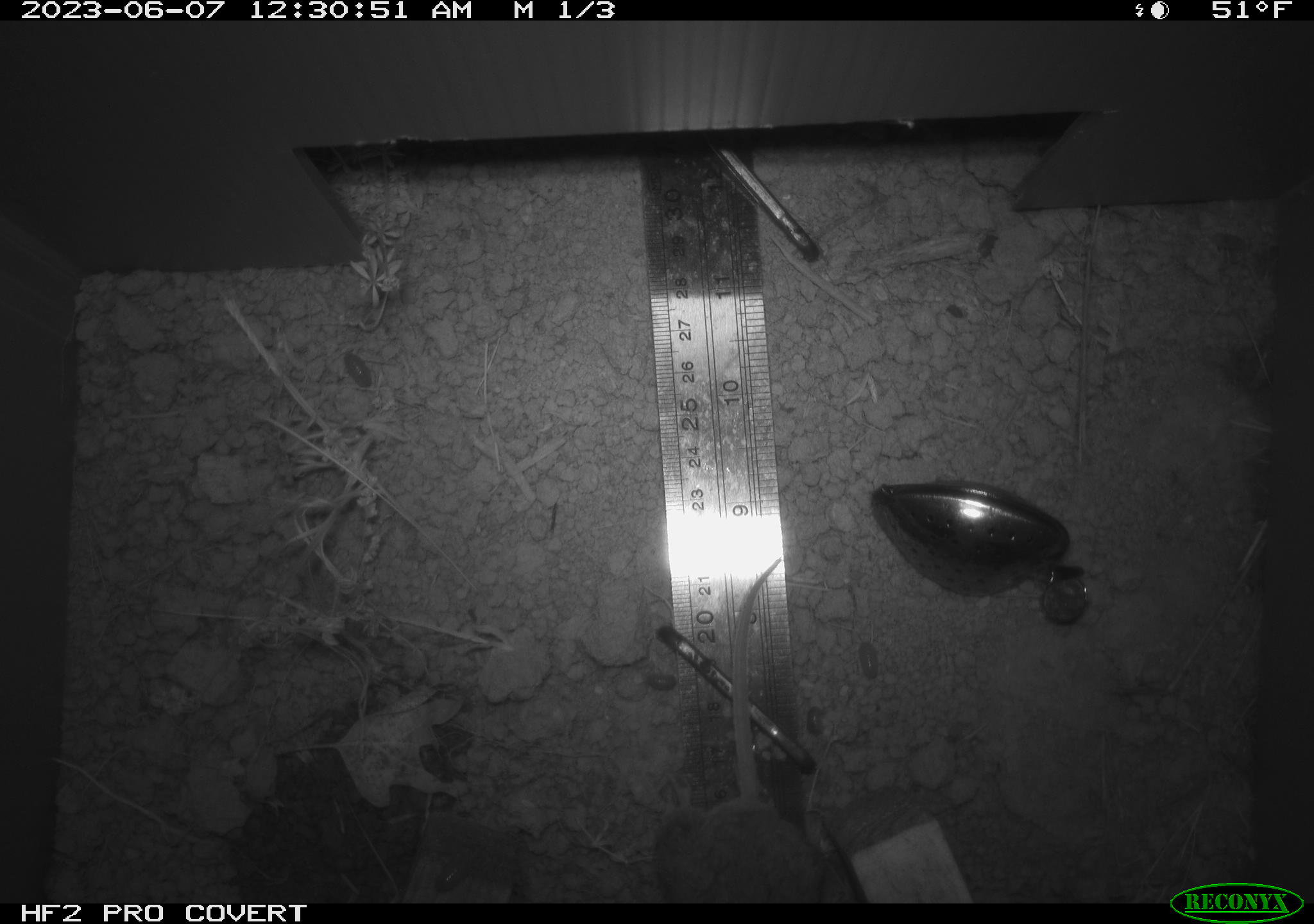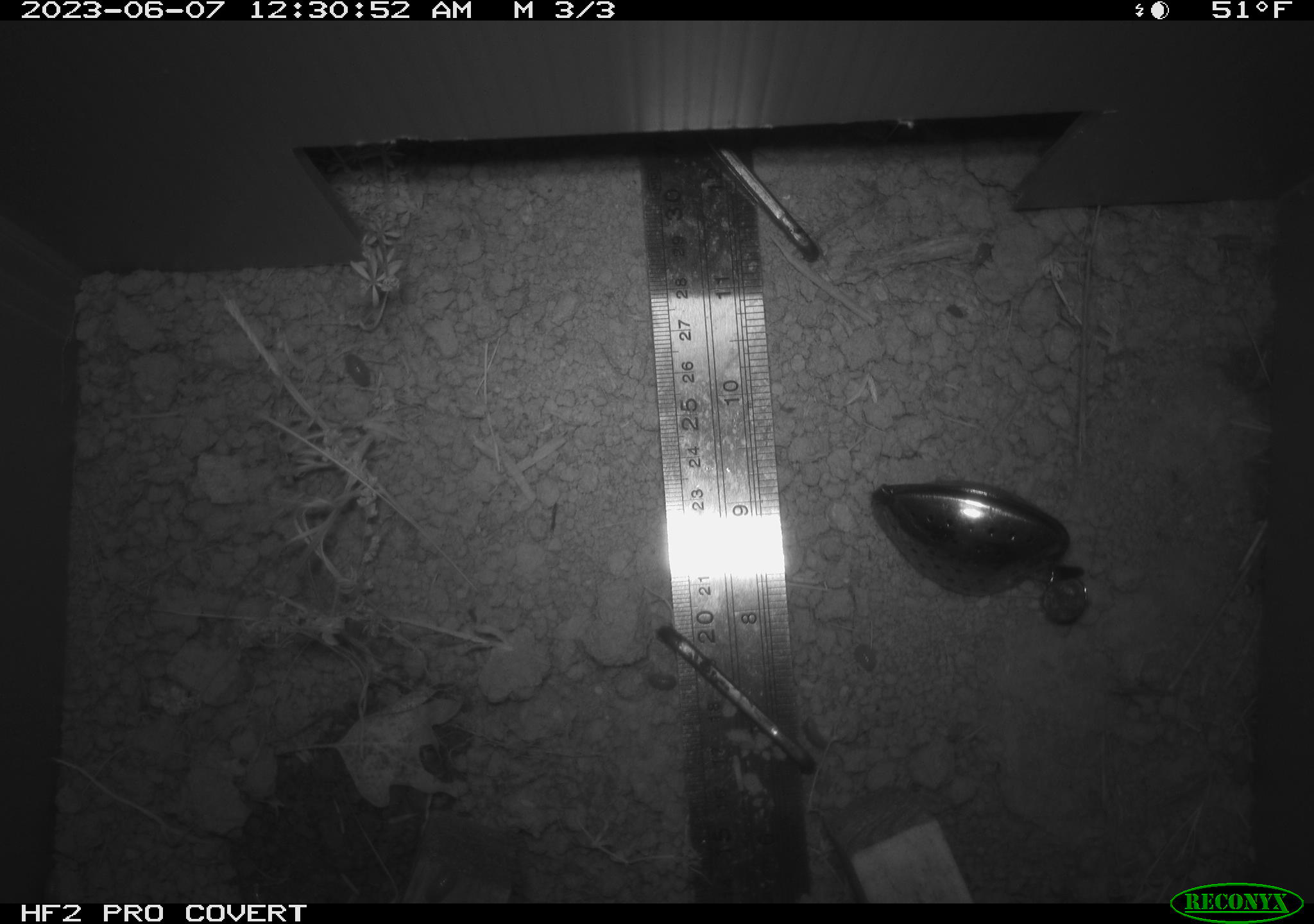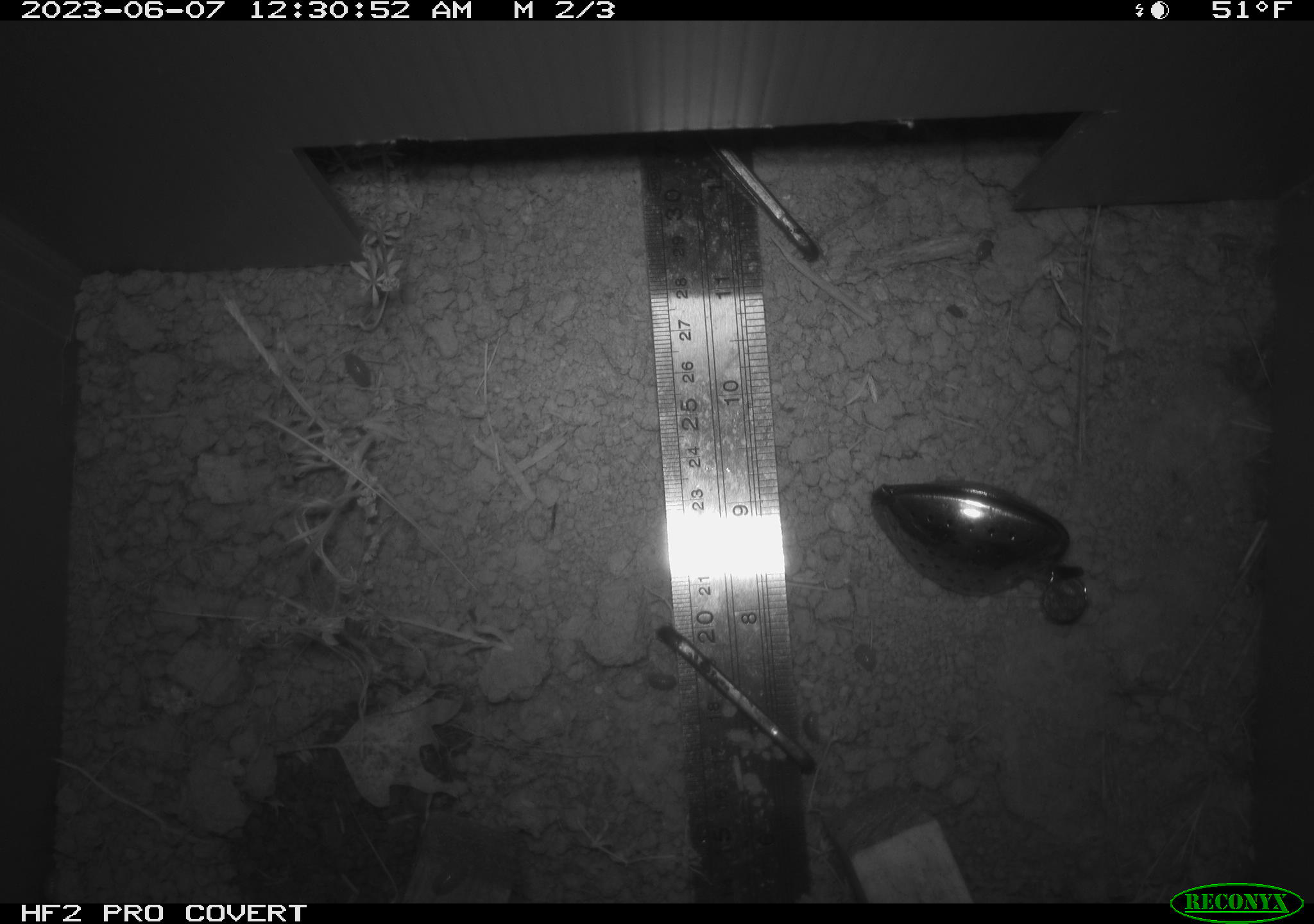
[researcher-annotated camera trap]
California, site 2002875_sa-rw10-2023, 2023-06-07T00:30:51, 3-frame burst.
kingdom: Animalia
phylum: Chordata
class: Mammalia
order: Rodentia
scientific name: Rodentia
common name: mouse species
Mouse species (Rodentia).